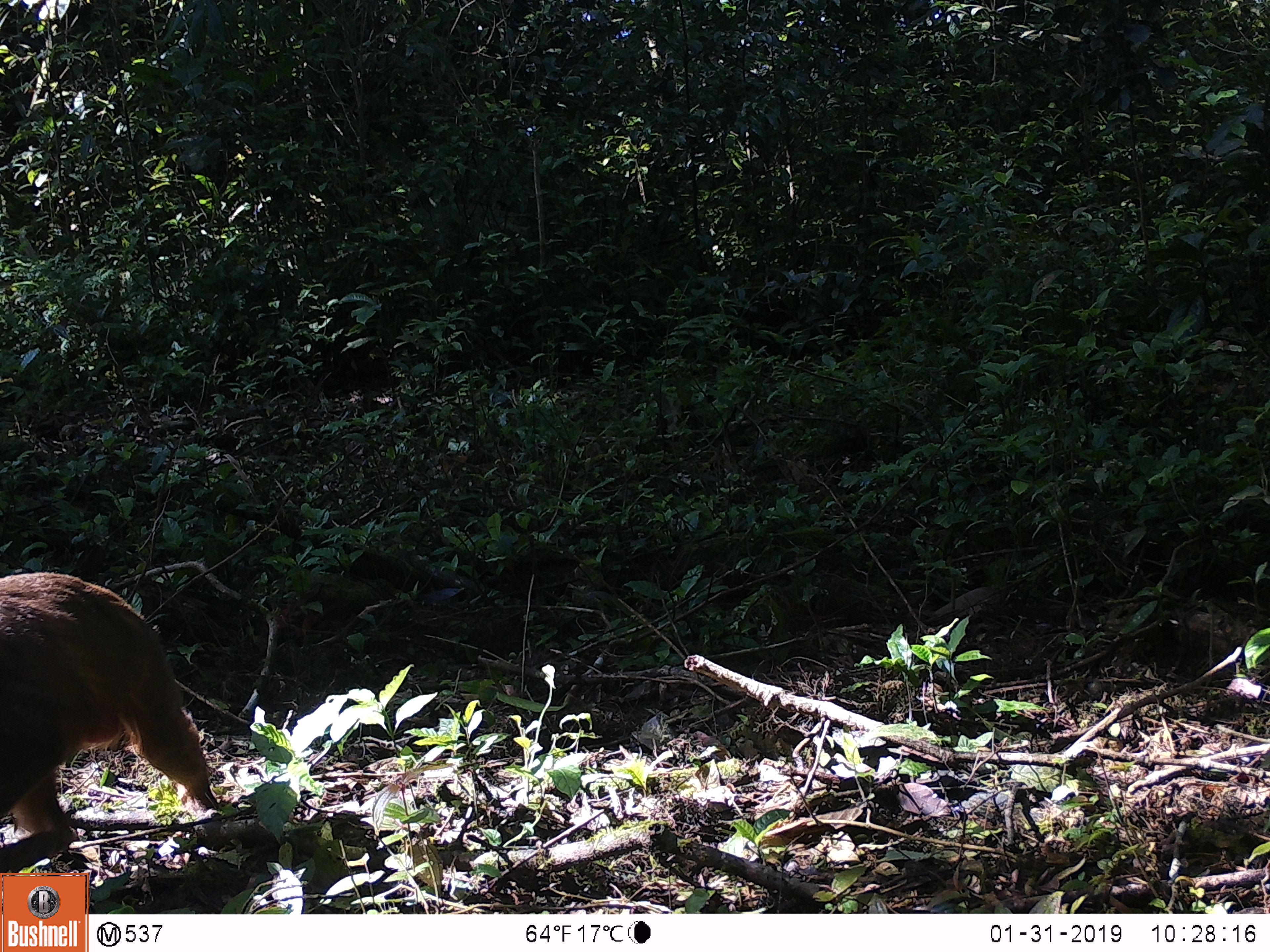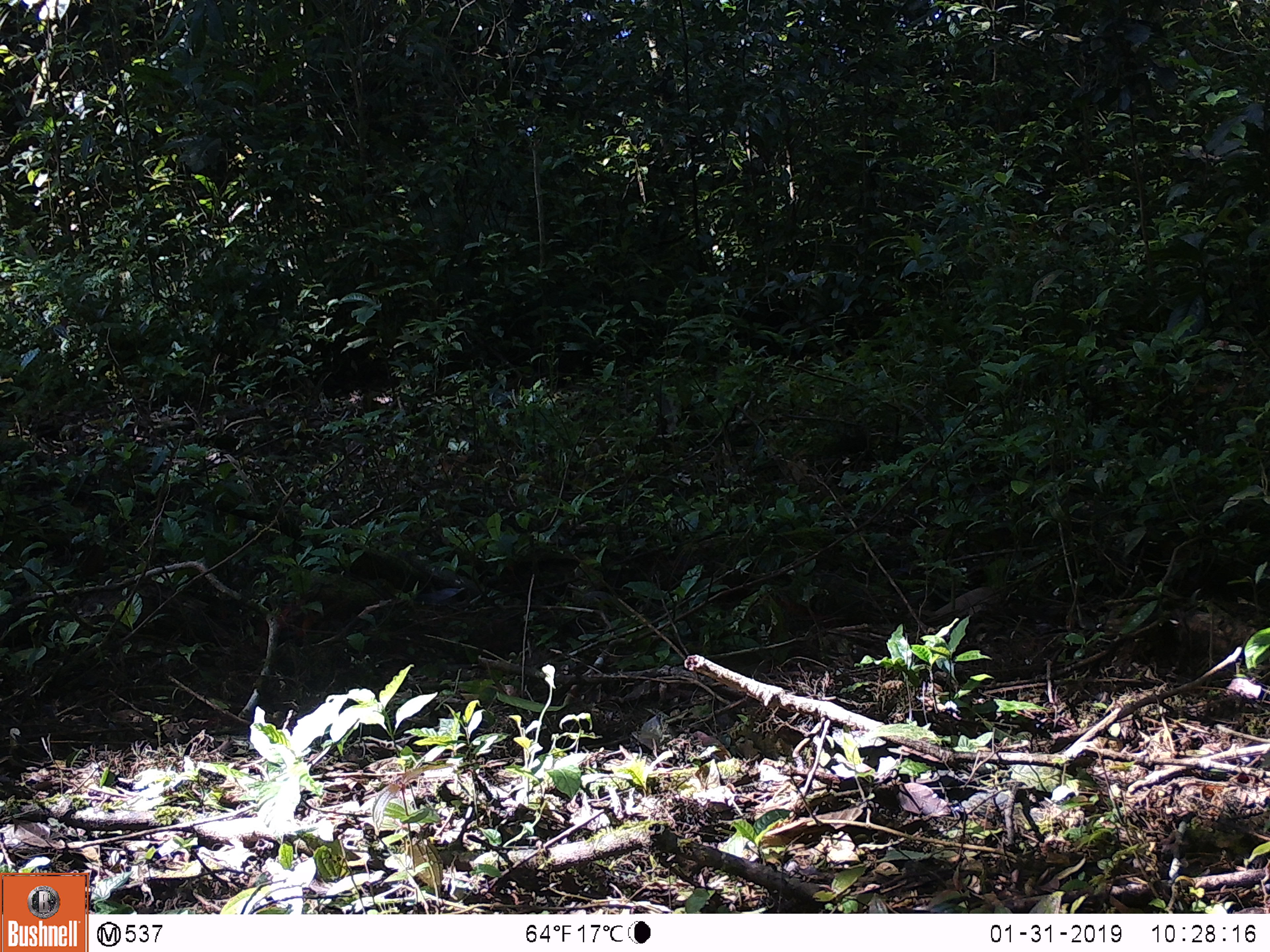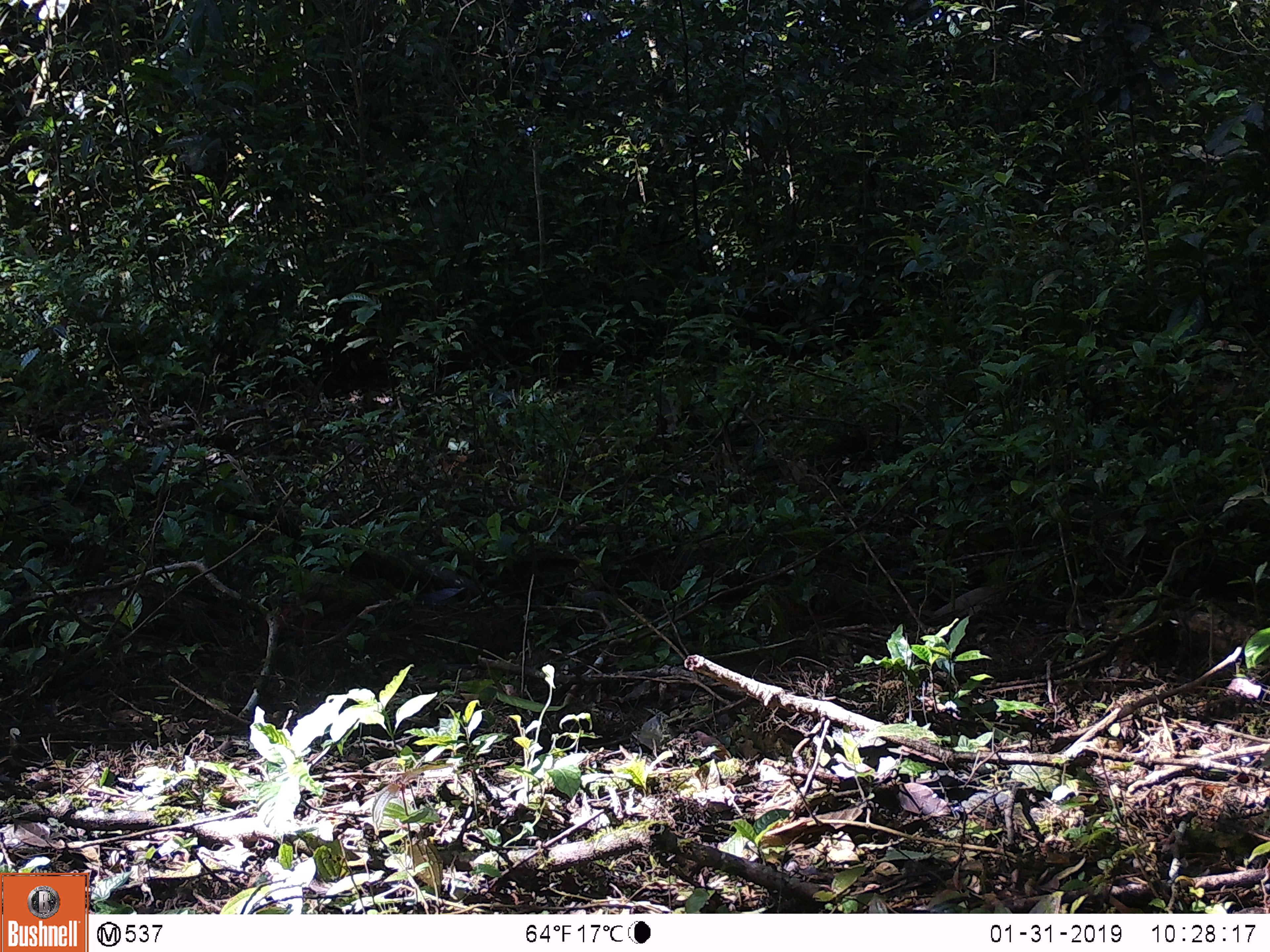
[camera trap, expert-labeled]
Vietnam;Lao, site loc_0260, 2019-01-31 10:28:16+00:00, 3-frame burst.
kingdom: Animalia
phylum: Chordata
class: Mammalia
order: Primates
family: Cercopithecidae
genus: Macaca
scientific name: Macaca arctoides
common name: stump-tailed macaque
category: stump tailed macaque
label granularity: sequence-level